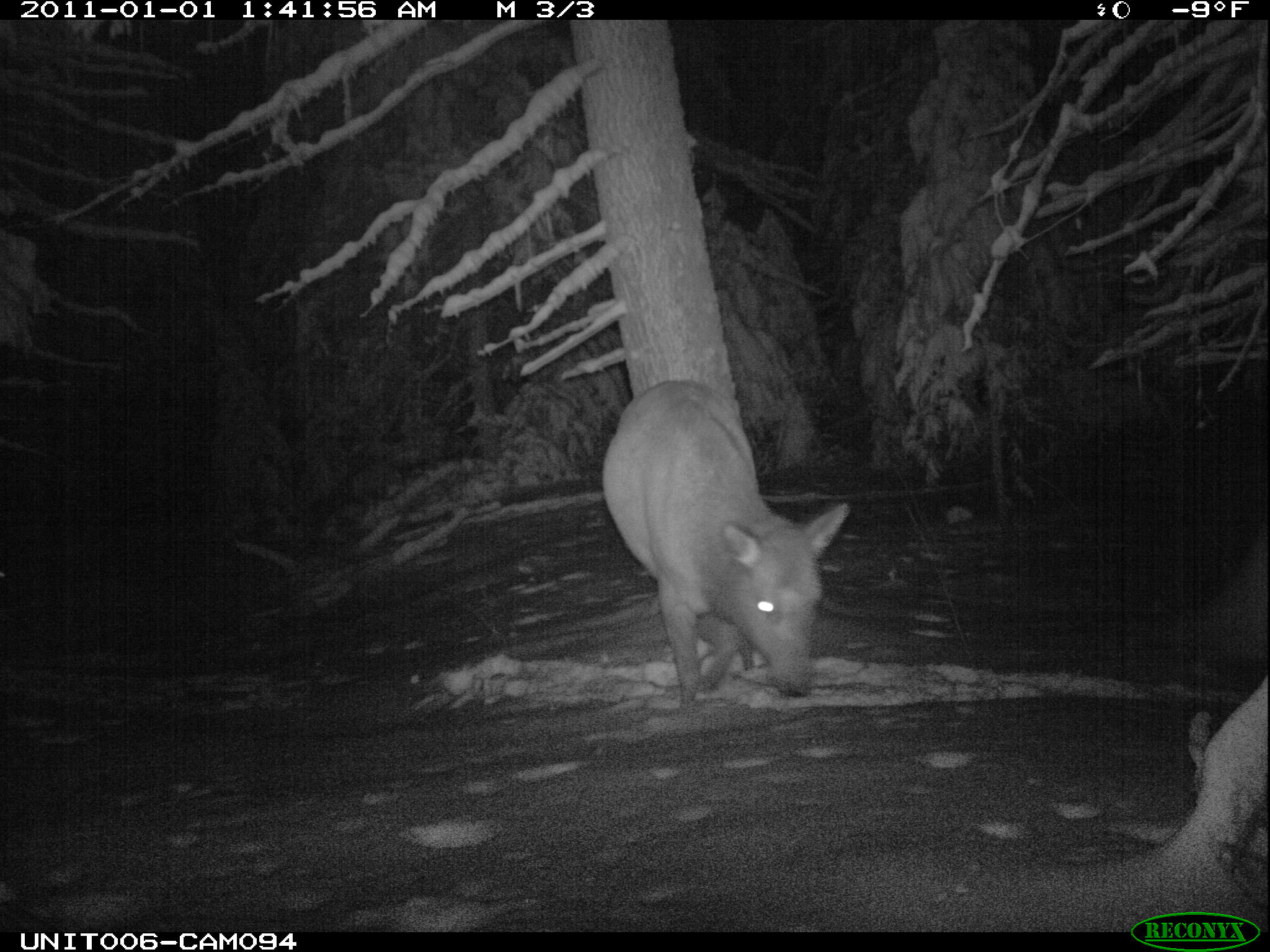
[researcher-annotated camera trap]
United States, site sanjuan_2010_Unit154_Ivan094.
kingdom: Animalia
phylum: Chordata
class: Mammalia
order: Artiodactyla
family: Cervidae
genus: Cervus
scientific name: Cervus elaphus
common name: red deer